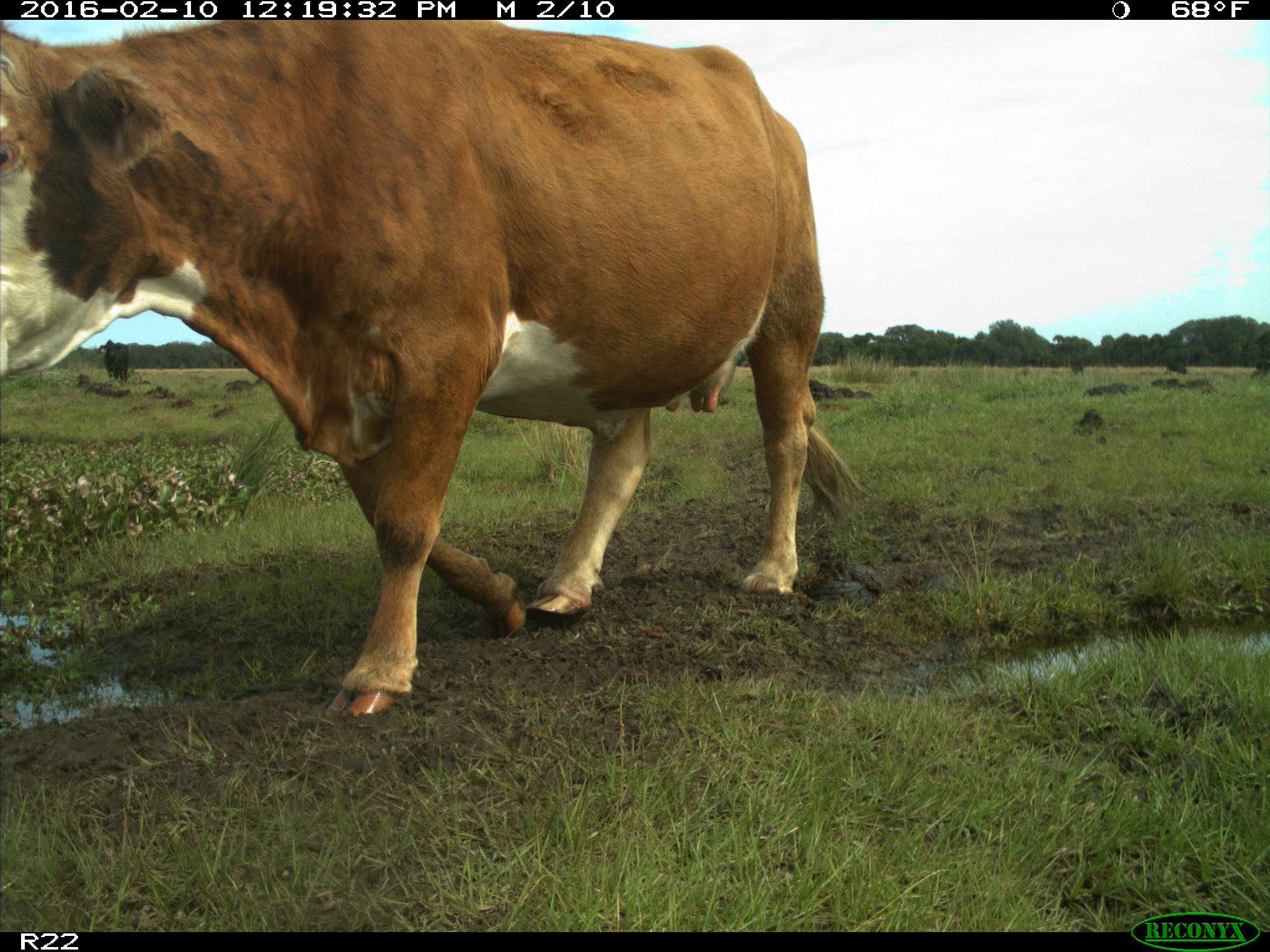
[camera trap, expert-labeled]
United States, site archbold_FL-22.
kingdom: Animalia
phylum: Chordata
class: Mammalia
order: Artiodactyla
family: Bovidae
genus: Bos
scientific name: Bos taurus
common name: domestic cow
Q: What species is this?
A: Bos taurus (domestic cow).